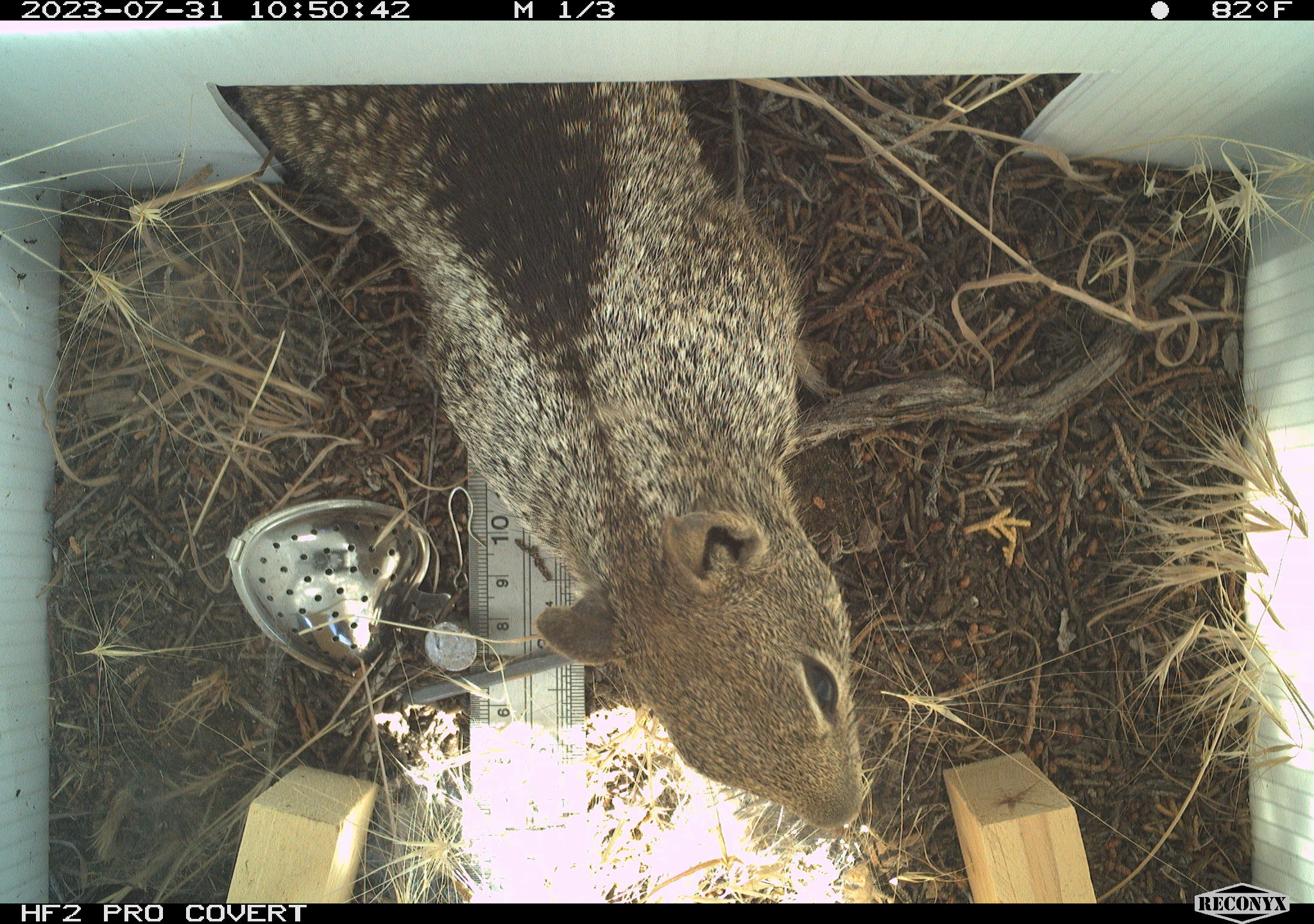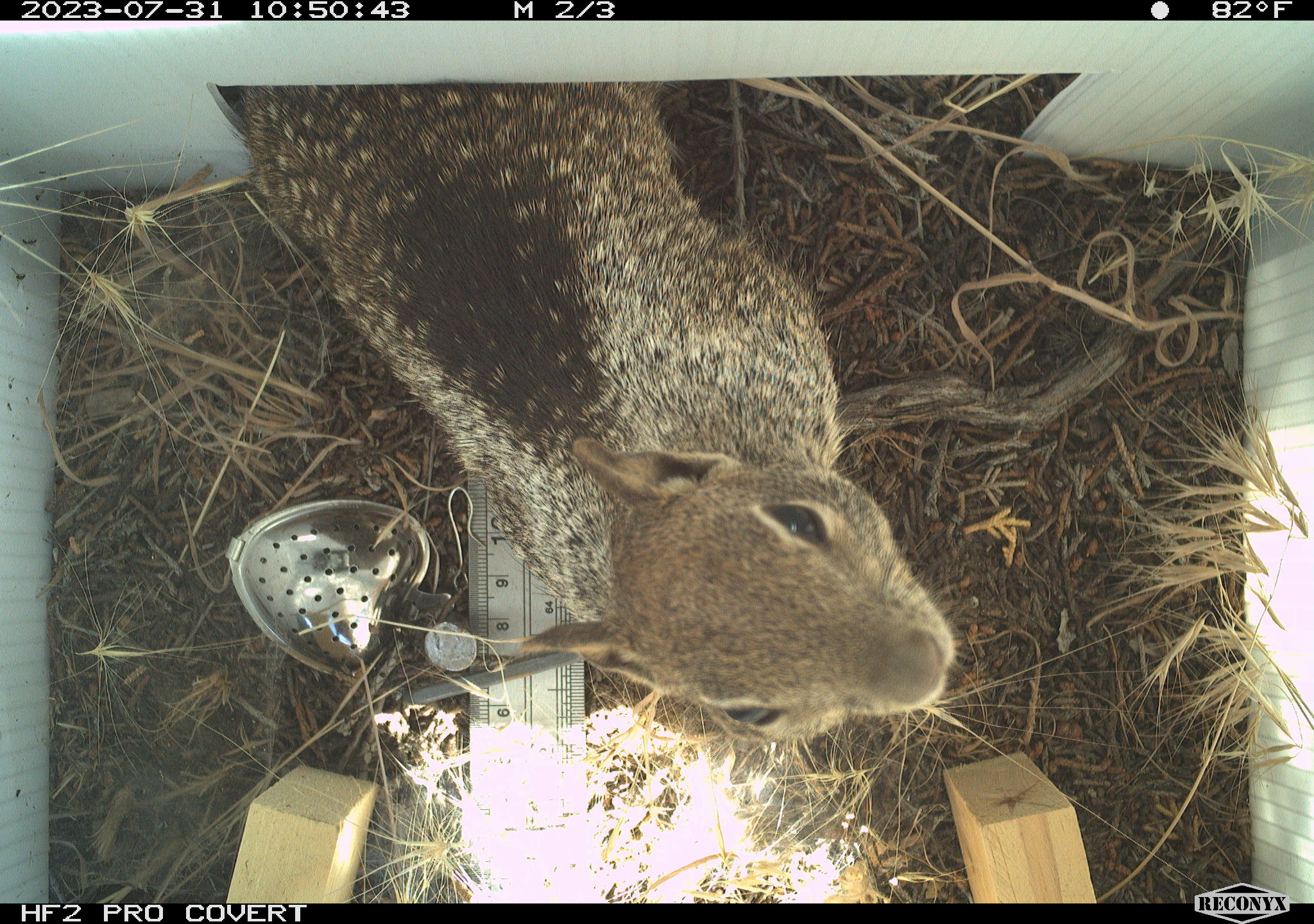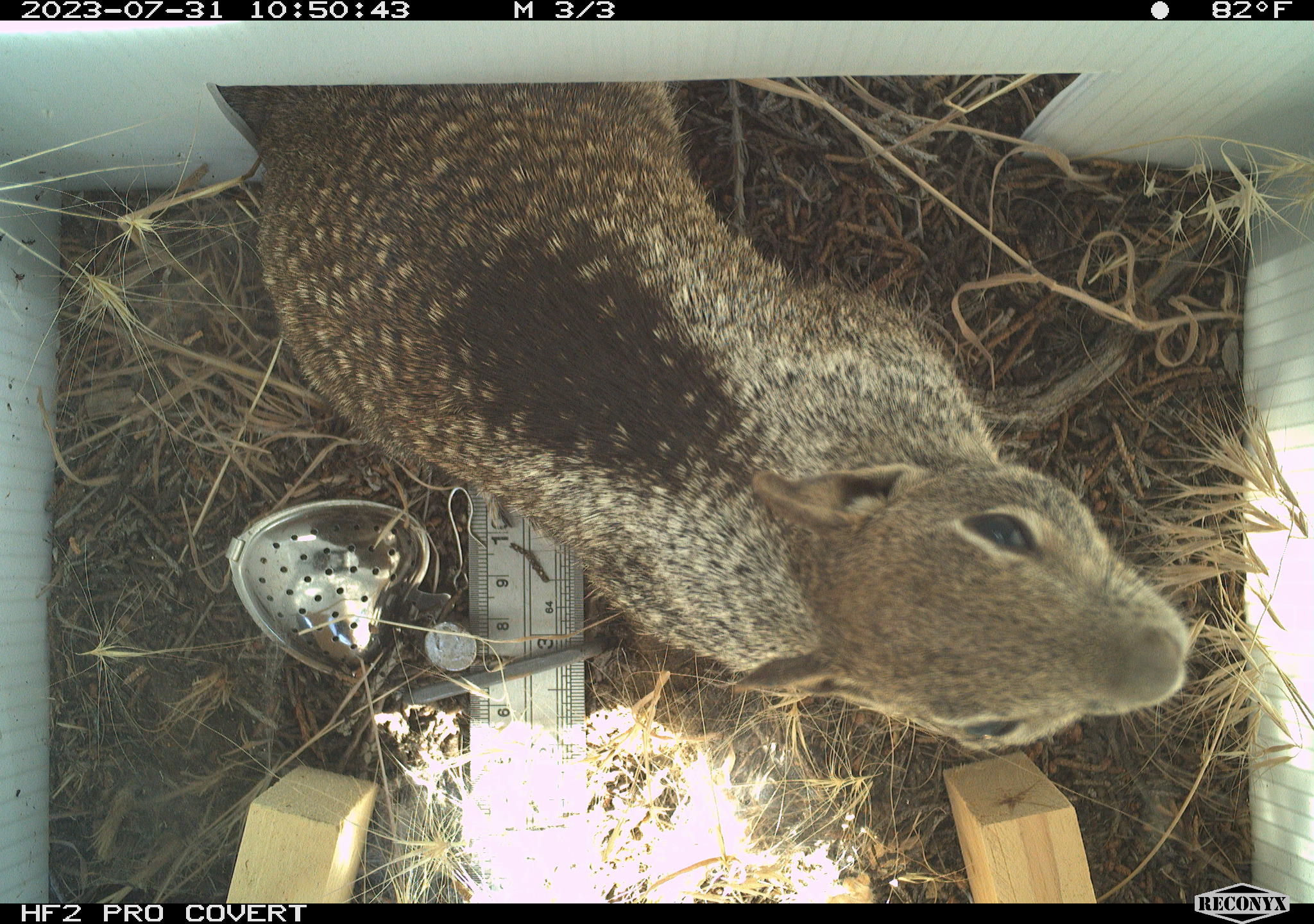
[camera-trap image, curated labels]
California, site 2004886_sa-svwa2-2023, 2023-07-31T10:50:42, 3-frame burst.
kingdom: Animalia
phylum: Chordata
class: Mammalia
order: Rodentia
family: Sciuridae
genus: Otospermophilus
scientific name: Otospermophilus beecheyi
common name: california ground squirrel